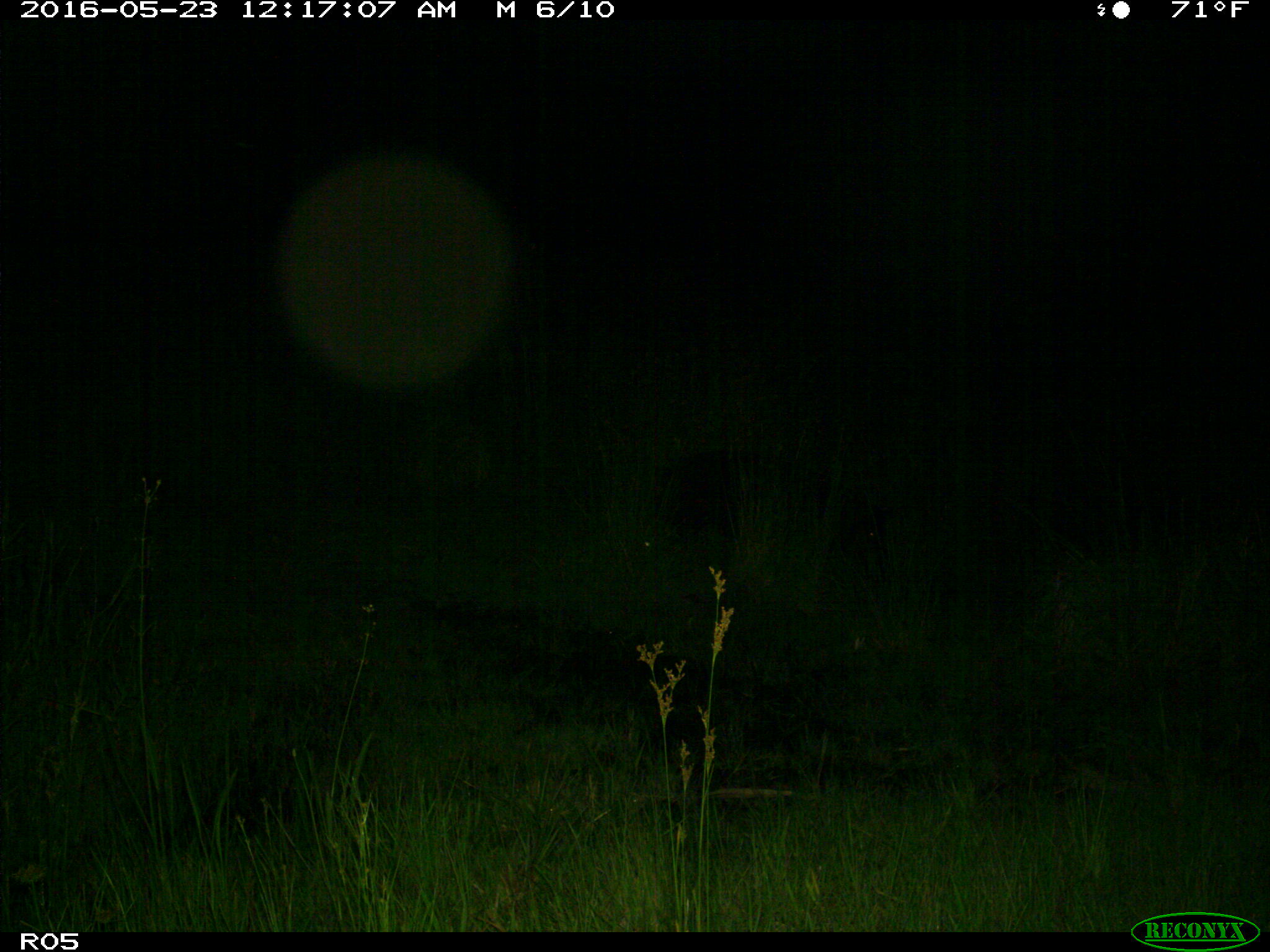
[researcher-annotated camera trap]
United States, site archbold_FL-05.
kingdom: Animalia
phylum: Chordata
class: Mammalia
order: Artiodactyla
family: Suidae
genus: Sus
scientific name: Sus scrofa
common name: wild boar